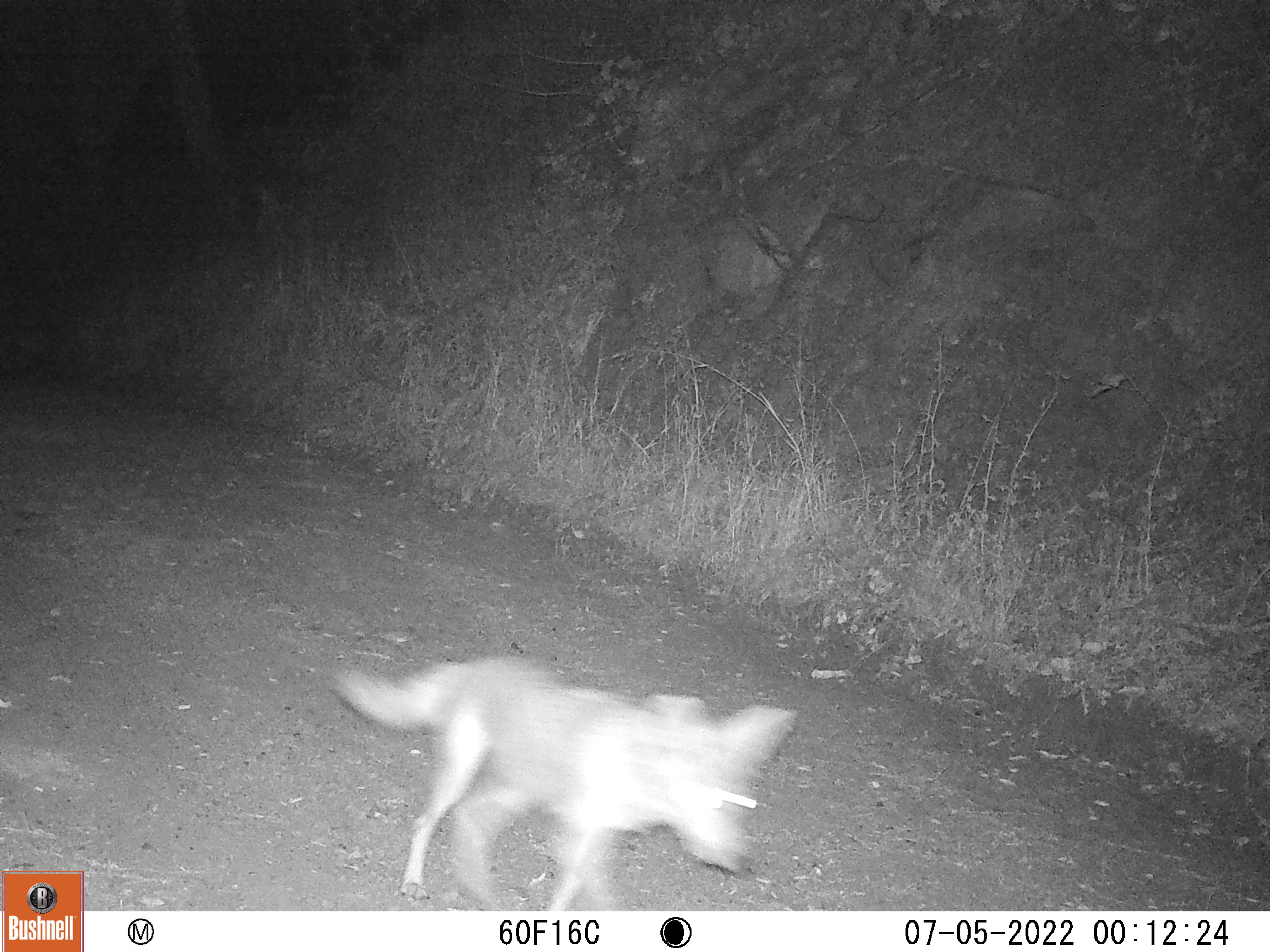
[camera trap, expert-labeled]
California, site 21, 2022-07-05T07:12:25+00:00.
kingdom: Animalia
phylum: Chordata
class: Mammalia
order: Carnivora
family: Canidae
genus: Canis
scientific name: Canis latrans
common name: coyote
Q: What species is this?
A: Coyote (Canis latrans).